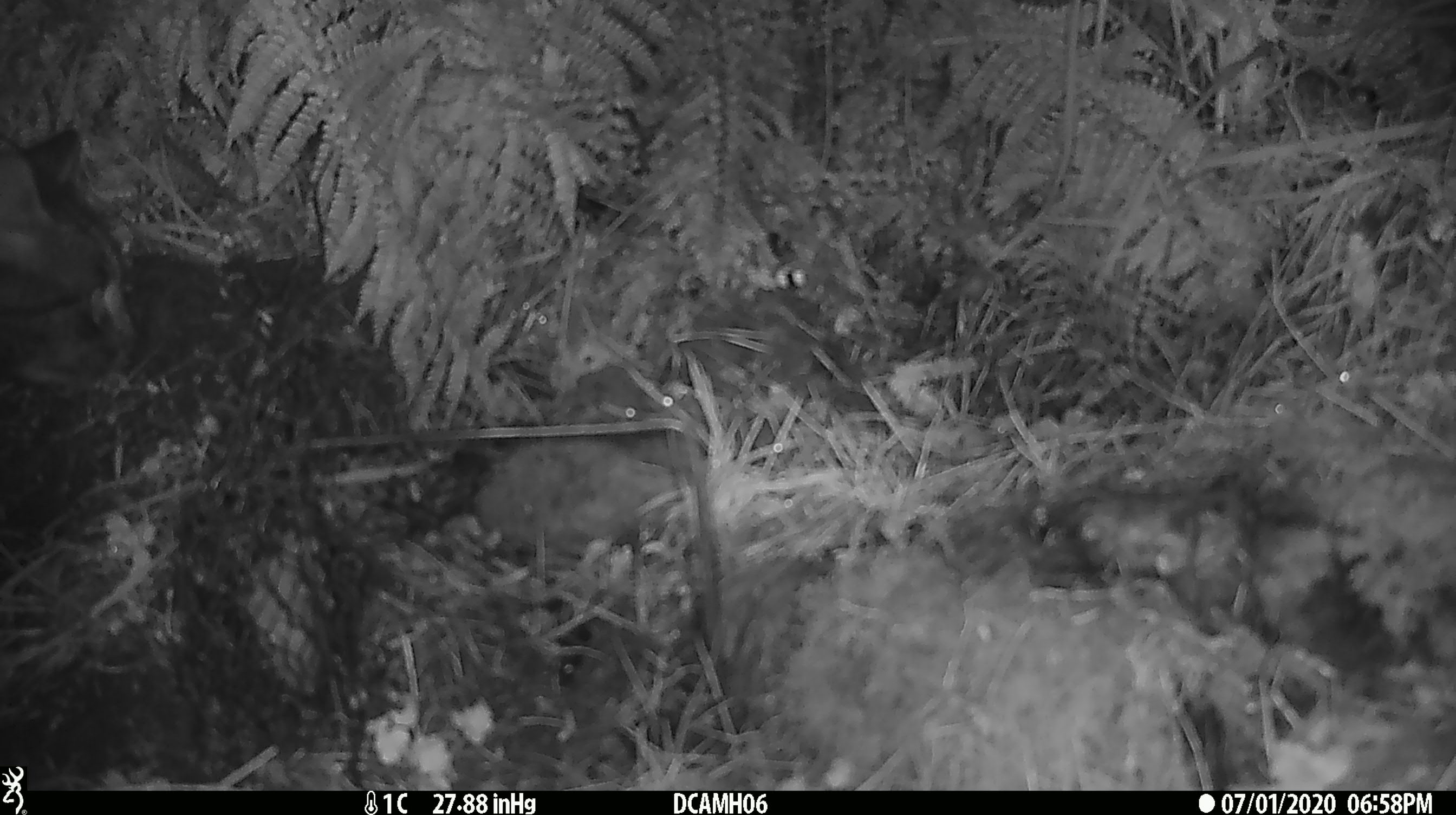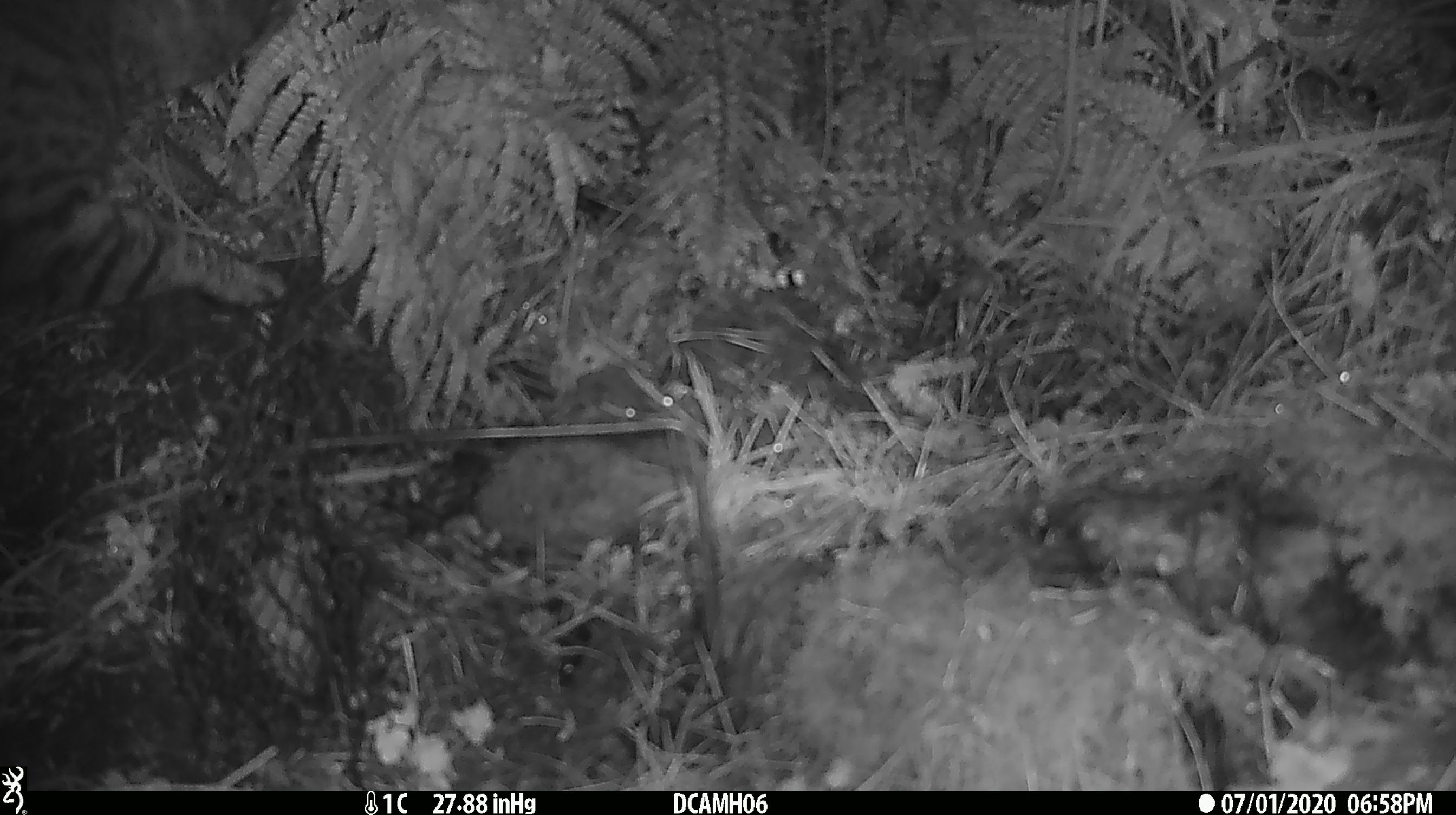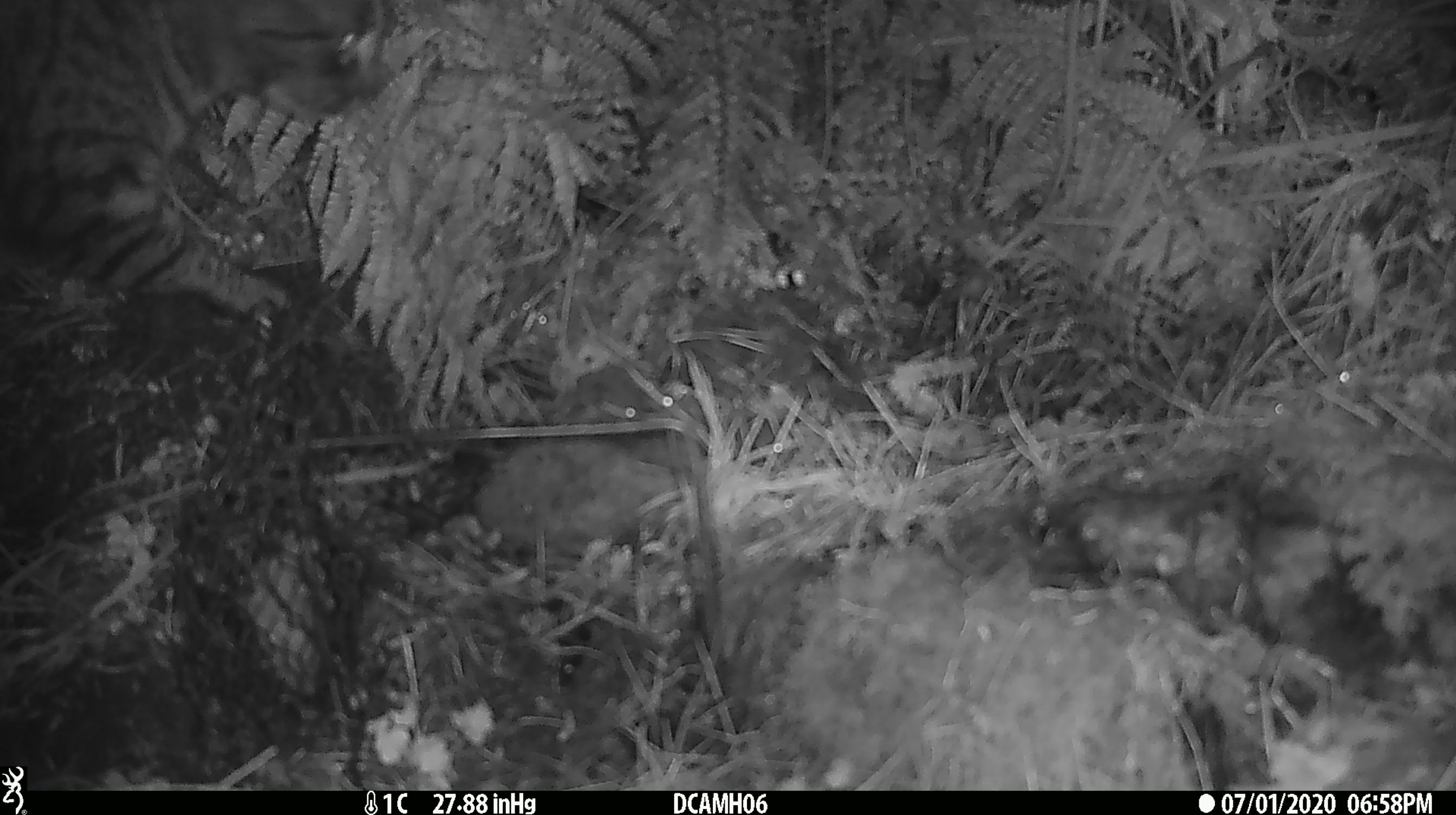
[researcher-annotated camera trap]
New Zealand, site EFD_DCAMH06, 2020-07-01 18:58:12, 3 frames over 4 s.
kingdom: Animalia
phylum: Chordata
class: Mammalia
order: Carnivora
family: Felidae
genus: Felis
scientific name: Felis catus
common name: domestic cat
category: cat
Cat (domestic cat) (Felis catus).